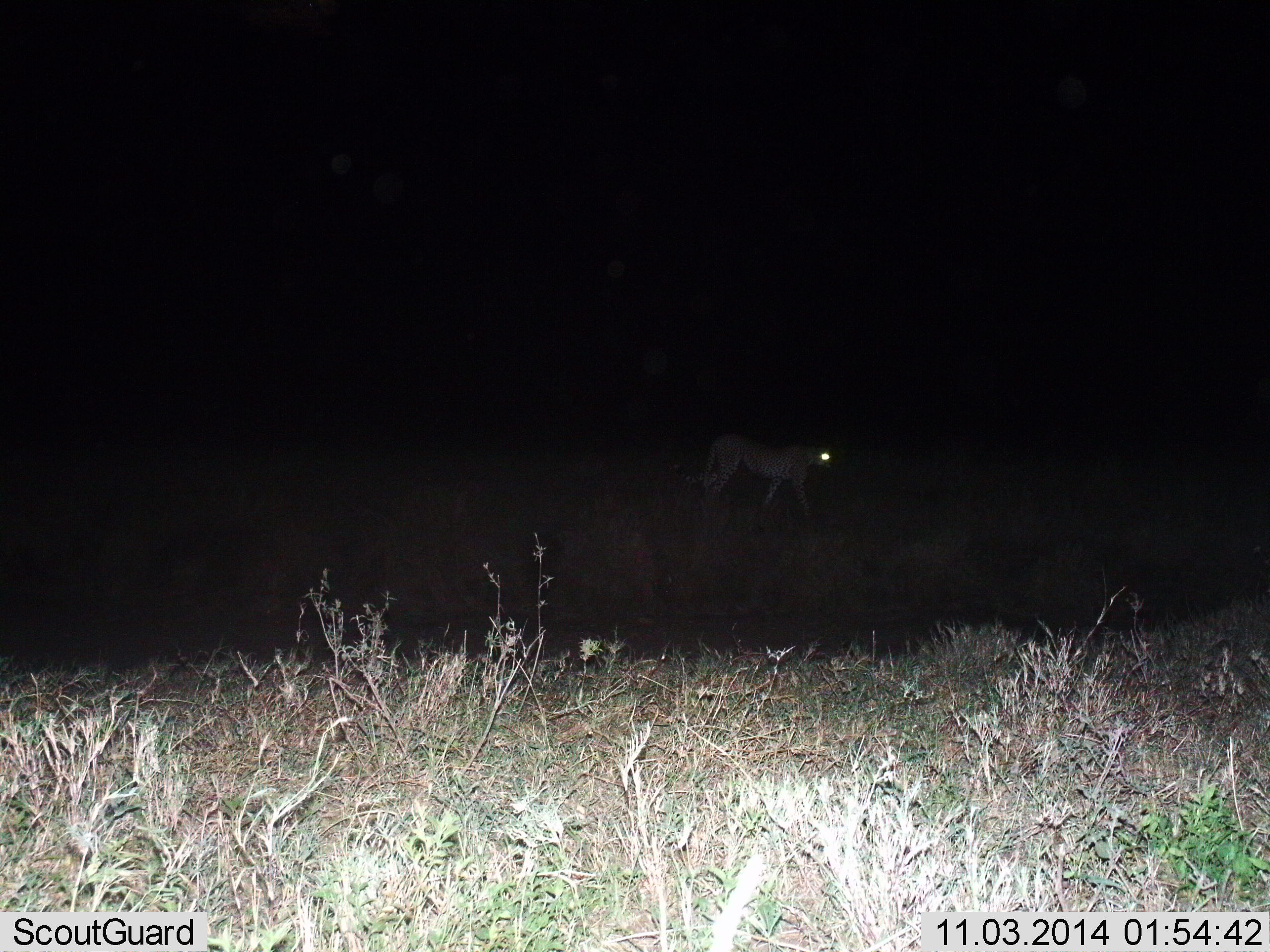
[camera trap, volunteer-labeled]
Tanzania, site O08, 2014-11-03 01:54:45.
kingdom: Animalia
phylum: Chordata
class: Mammalia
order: Carnivora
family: Felidae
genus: Acinonyx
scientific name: Acinonyx jubatus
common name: cheetah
Cheetah (Acinonyx jubatus), count 1. Behavior (volunteer vote fractions): standing 10%, resting 0%, moving 90%, interacting 0%. Young present (vote fraction): 10%. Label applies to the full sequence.